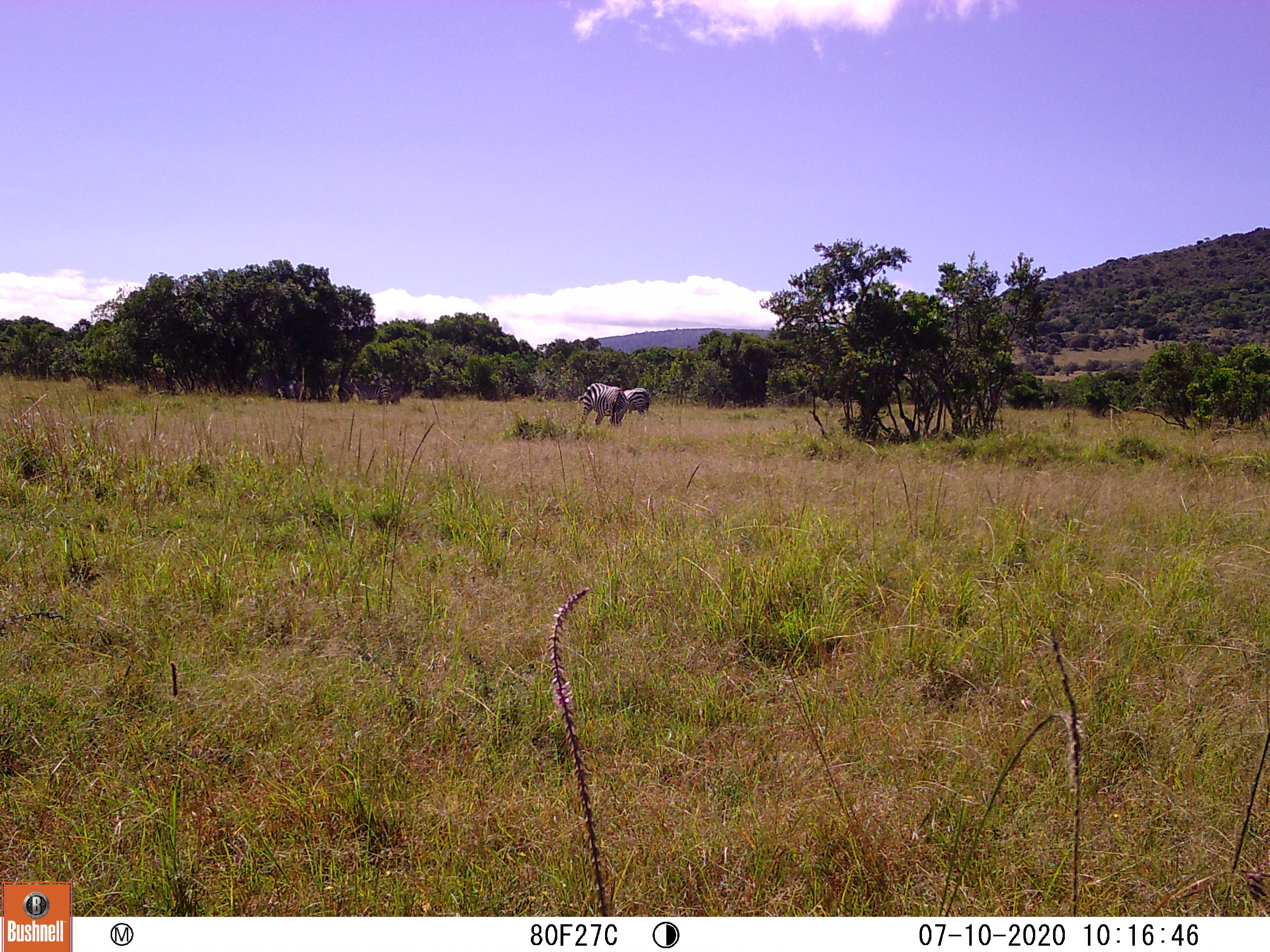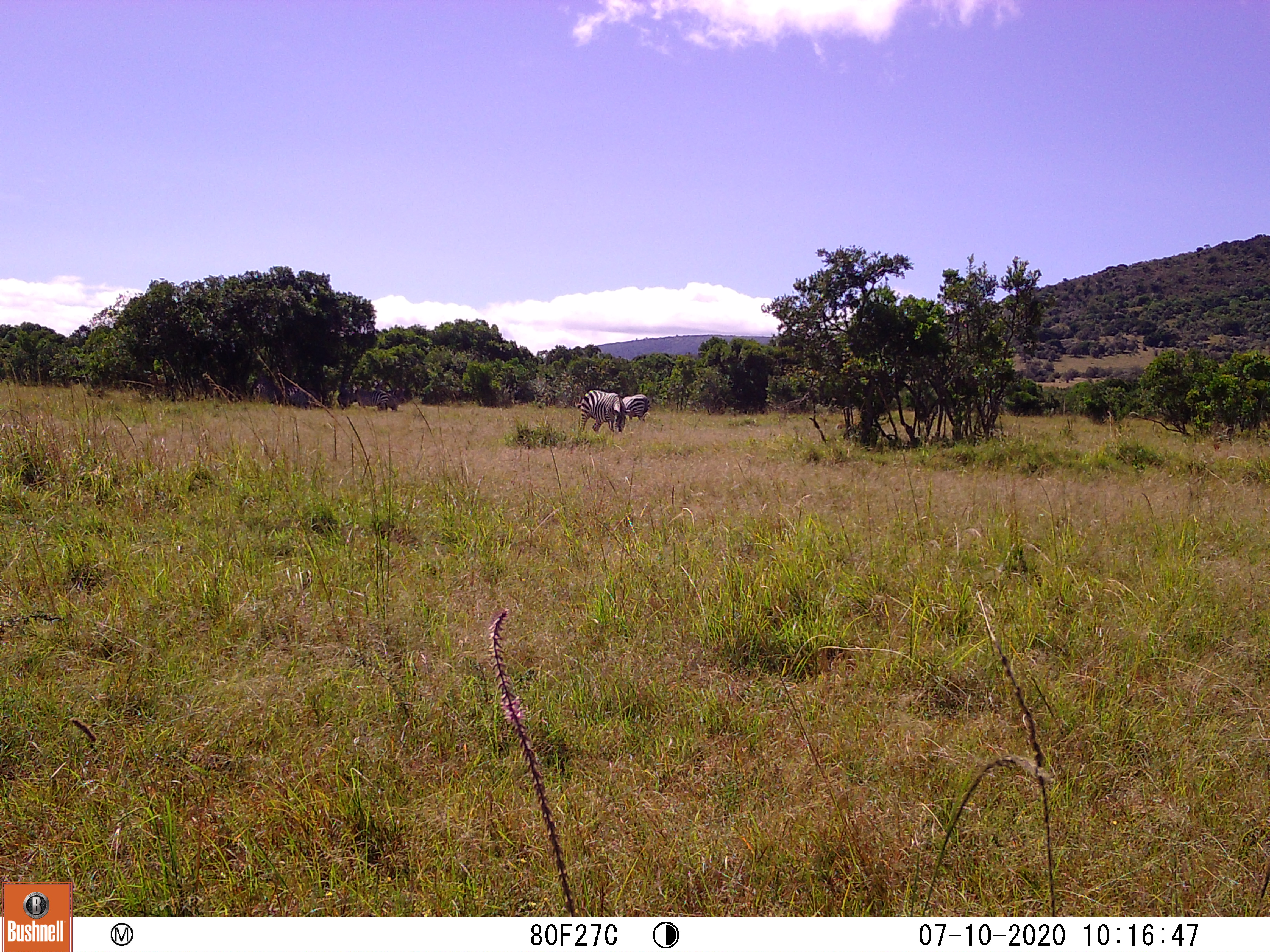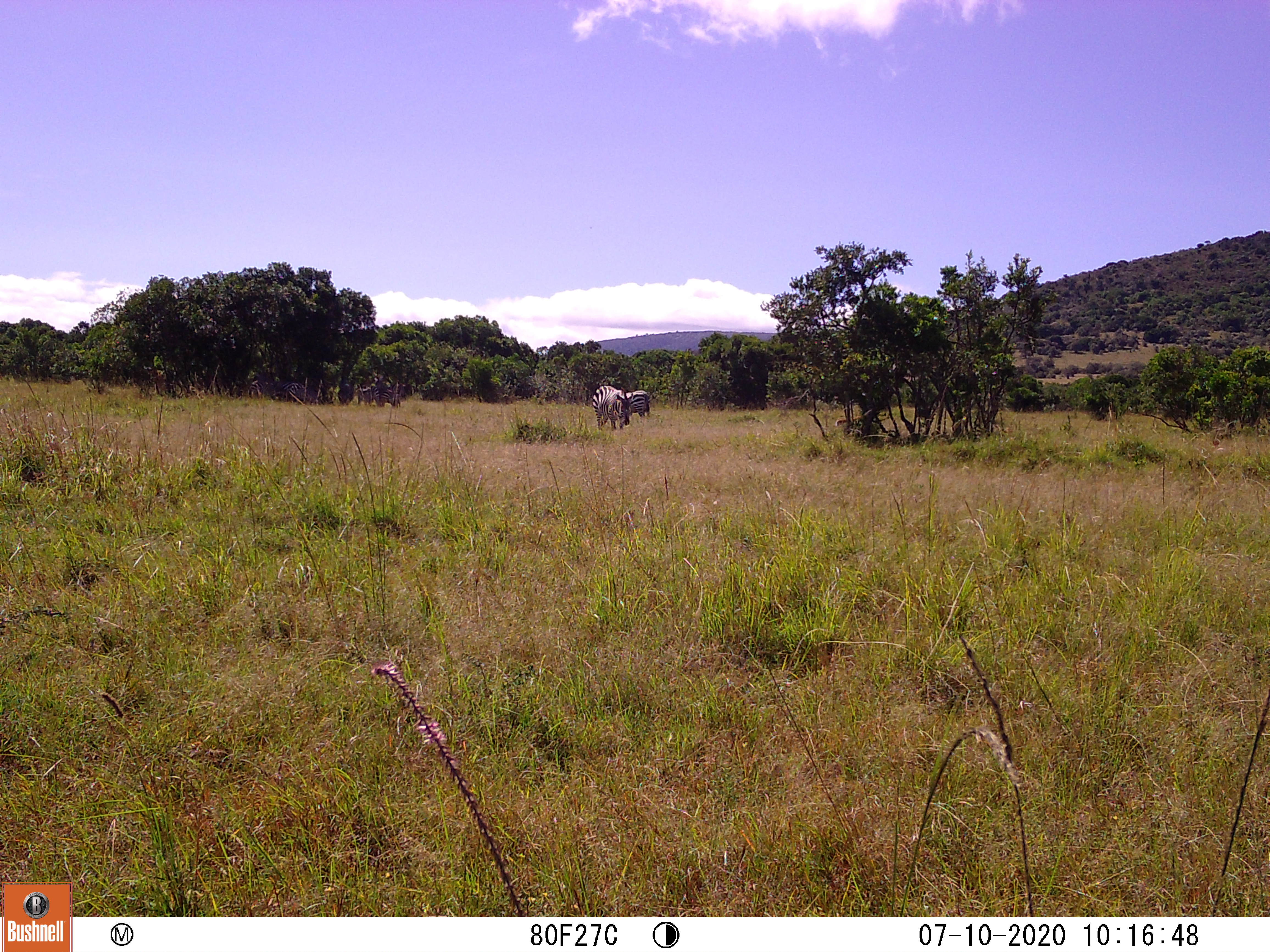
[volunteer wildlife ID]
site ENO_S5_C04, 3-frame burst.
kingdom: Animalia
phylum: Chordata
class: Mammalia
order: Perissodactyla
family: Equidae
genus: Equus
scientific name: Equus quagga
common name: plains zebra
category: zebraplains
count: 2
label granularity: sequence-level